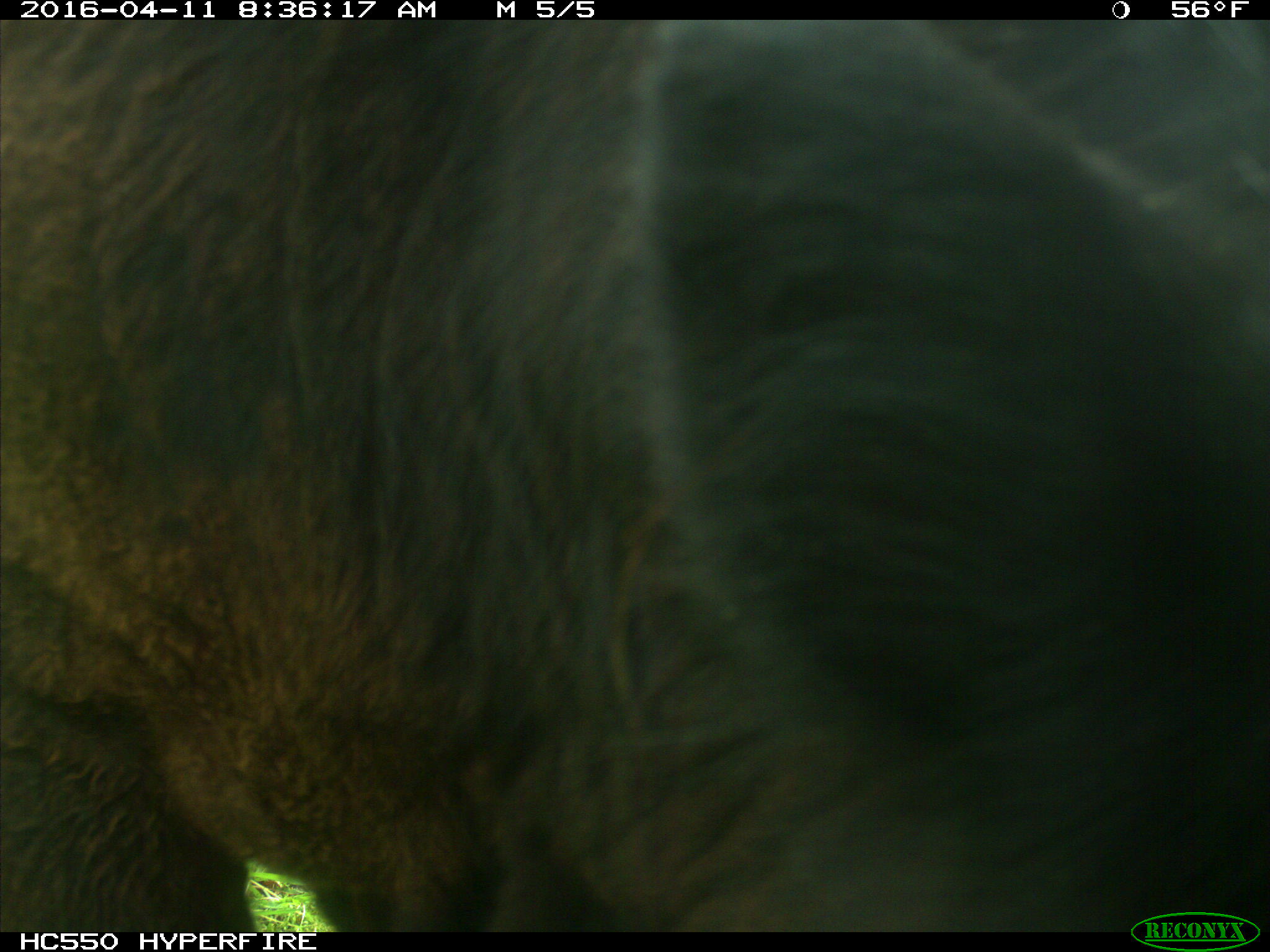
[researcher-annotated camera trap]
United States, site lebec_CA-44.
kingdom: Animalia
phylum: Chordata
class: Mammalia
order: Artiodactyla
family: Bovidae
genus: Bos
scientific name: Bos taurus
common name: domestic cow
Bos taurus (domestic cow).